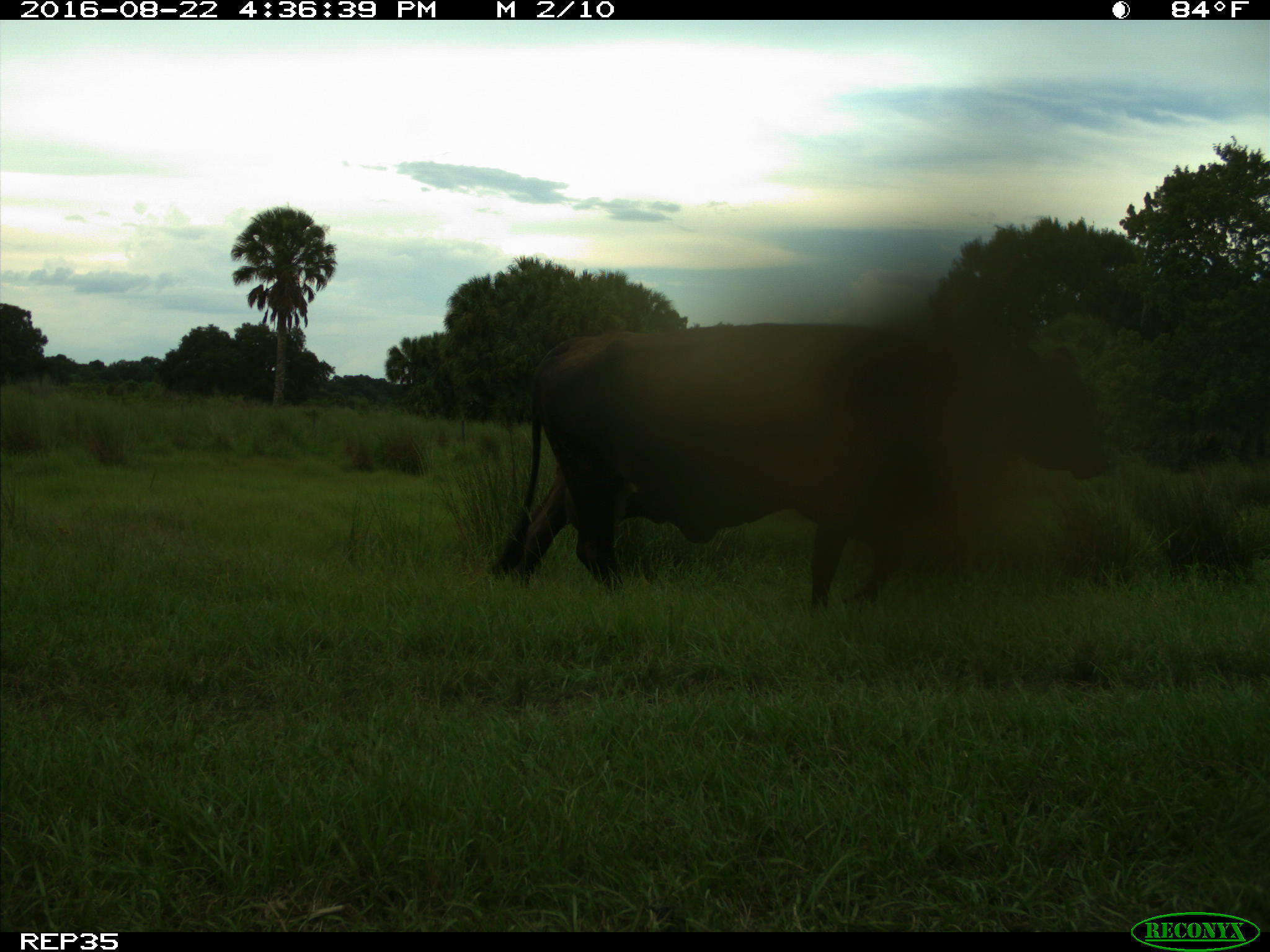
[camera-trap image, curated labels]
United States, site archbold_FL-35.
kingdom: Animalia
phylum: Chordata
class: Mammalia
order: Artiodactyla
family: Bovidae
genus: Bos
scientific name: Bos taurus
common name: domestic cow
Bos taurus (domestic cow).